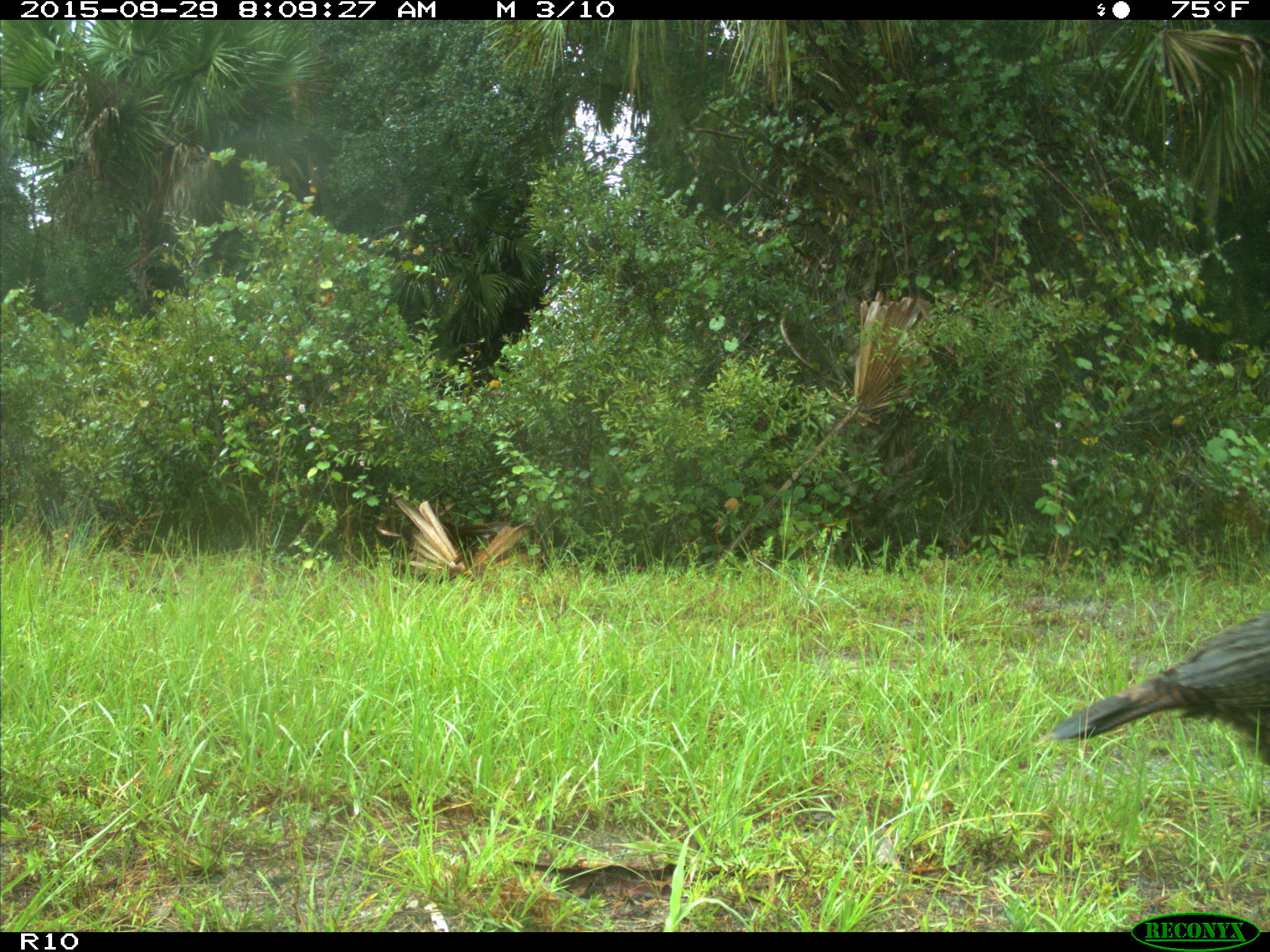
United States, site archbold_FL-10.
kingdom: Animalia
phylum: Chordata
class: Aves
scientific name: Aves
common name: birds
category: unidentified bird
Unidentified bird (birds) (Aves).